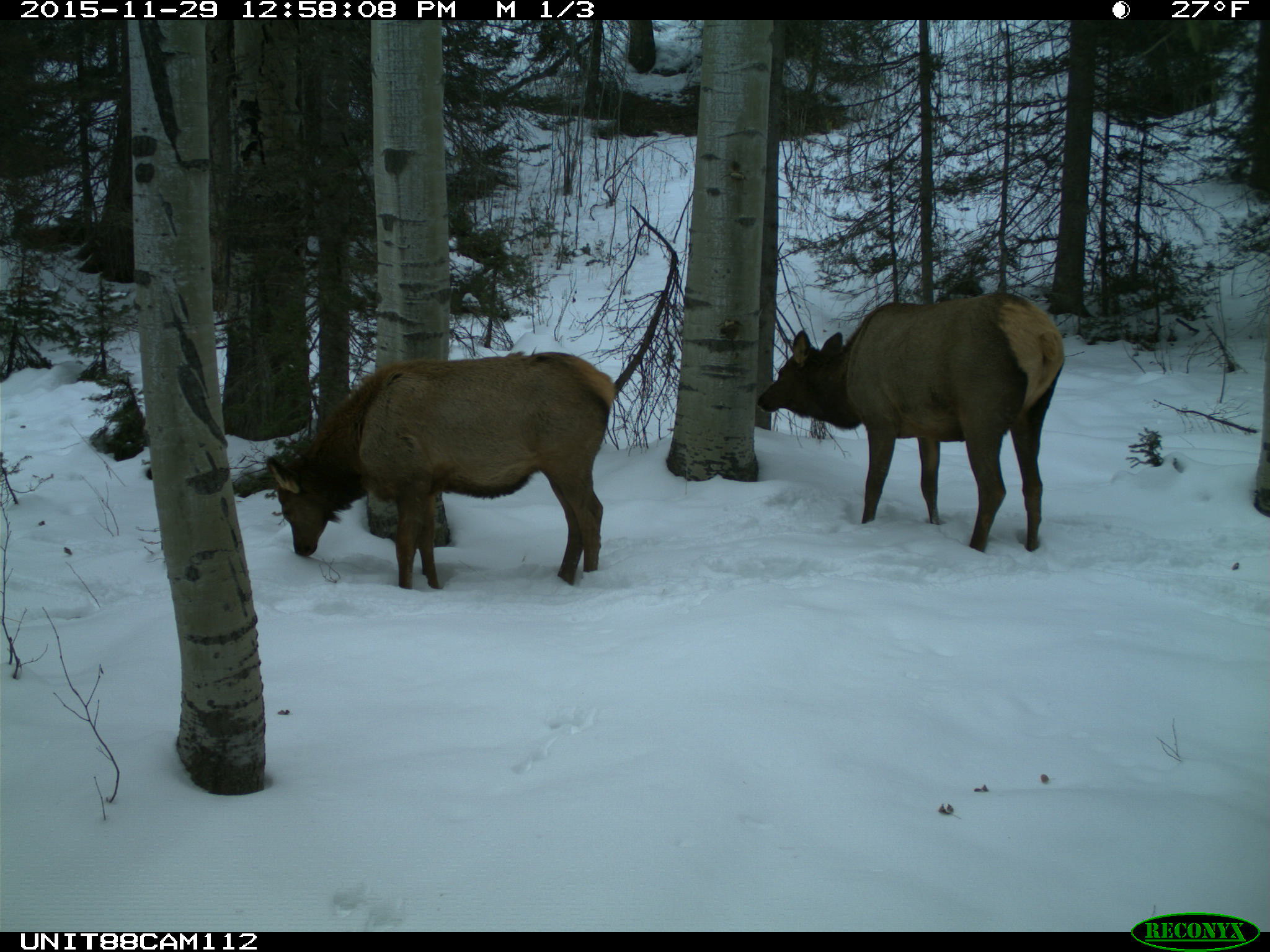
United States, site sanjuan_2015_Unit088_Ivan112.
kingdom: Animalia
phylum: Chordata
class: Mammalia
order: Artiodactyla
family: Cervidae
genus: Cervus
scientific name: Cervus elaphus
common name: red deer